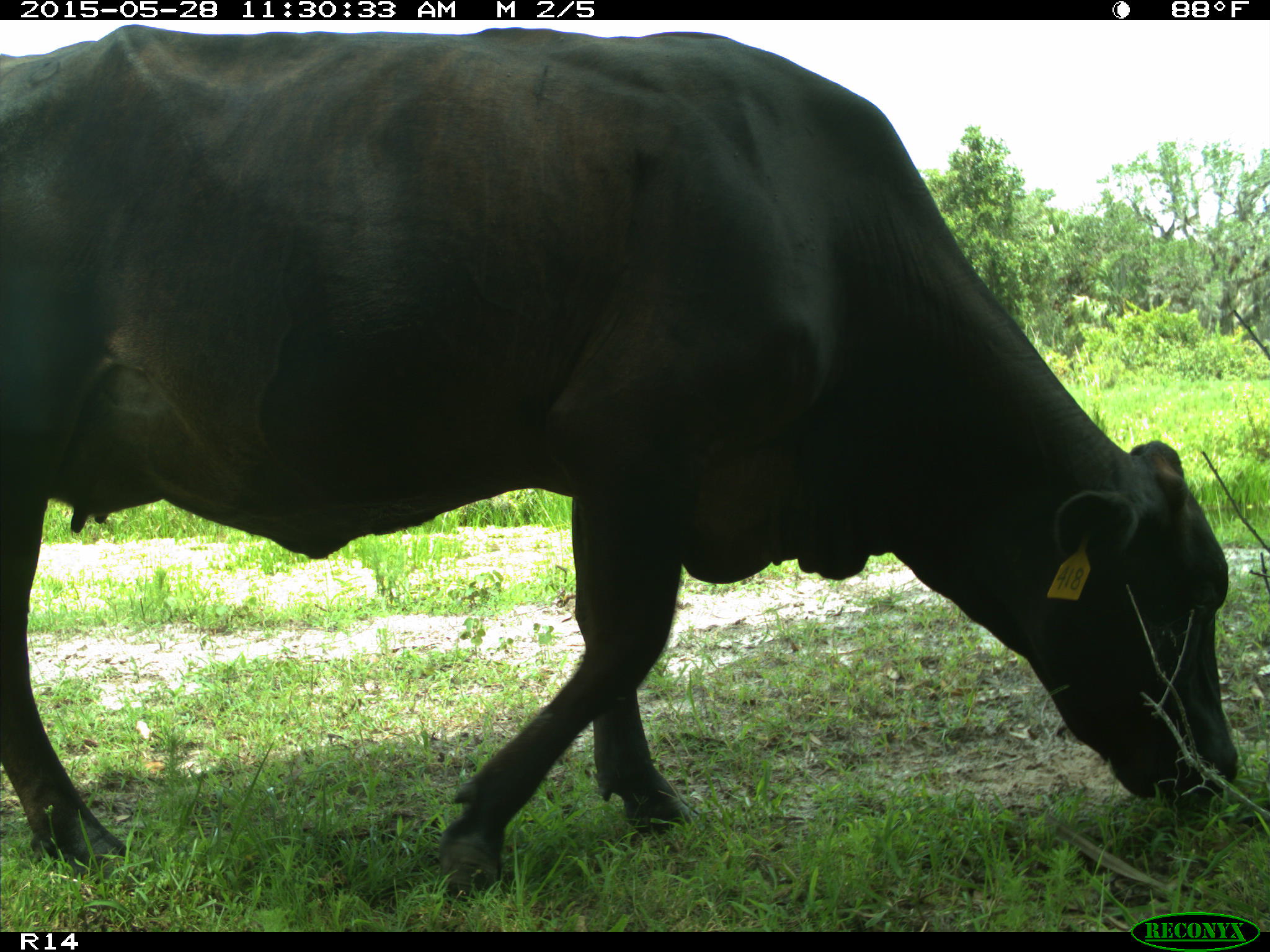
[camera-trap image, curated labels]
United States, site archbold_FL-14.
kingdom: Animalia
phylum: Chordata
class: Mammalia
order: Artiodactyla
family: Bovidae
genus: Bos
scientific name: Bos taurus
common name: domestic cow